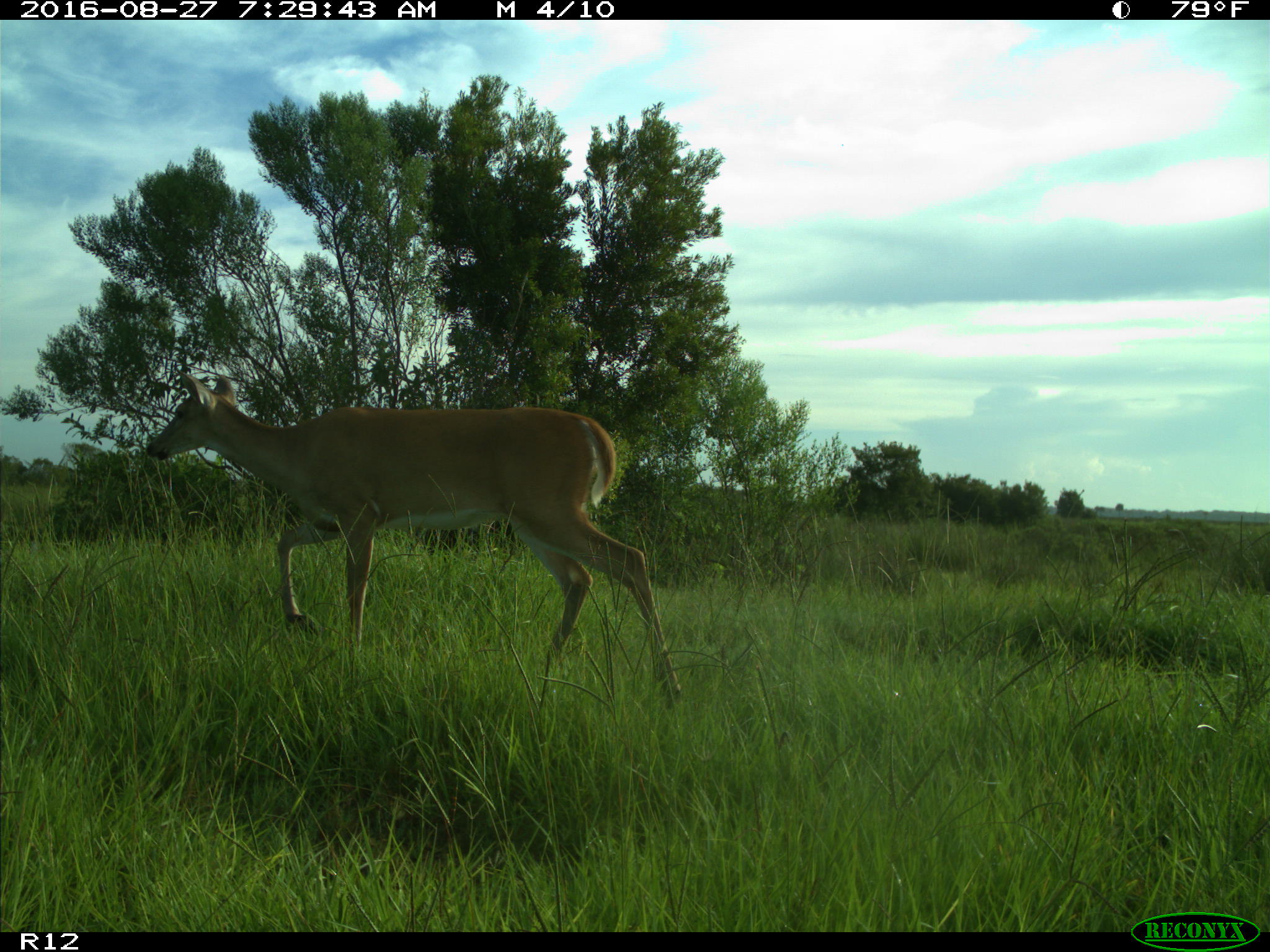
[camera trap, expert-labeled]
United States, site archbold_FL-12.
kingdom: Animalia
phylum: Chordata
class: Mammalia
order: Artiodactyla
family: Cervidae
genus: Odocoileus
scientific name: Odocoileus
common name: deer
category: unidentified deer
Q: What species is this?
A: Unidentified deer (deer) (Odocoileus).